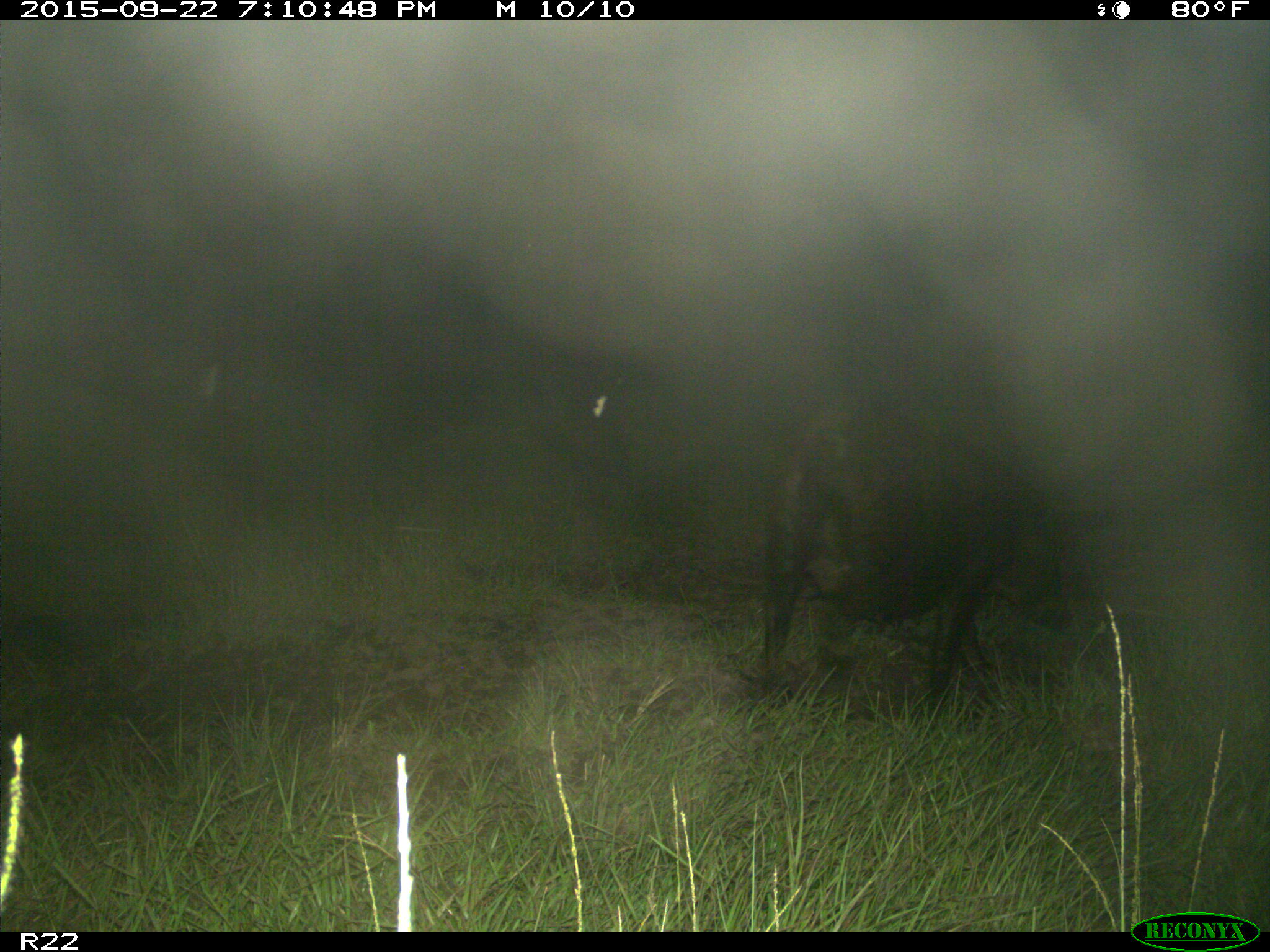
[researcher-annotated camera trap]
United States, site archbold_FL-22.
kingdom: Animalia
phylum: Chordata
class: Mammalia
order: Artiodactyla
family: Suidae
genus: Sus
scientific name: Sus scrofa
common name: wild boar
Sus scrofa (wild boar).